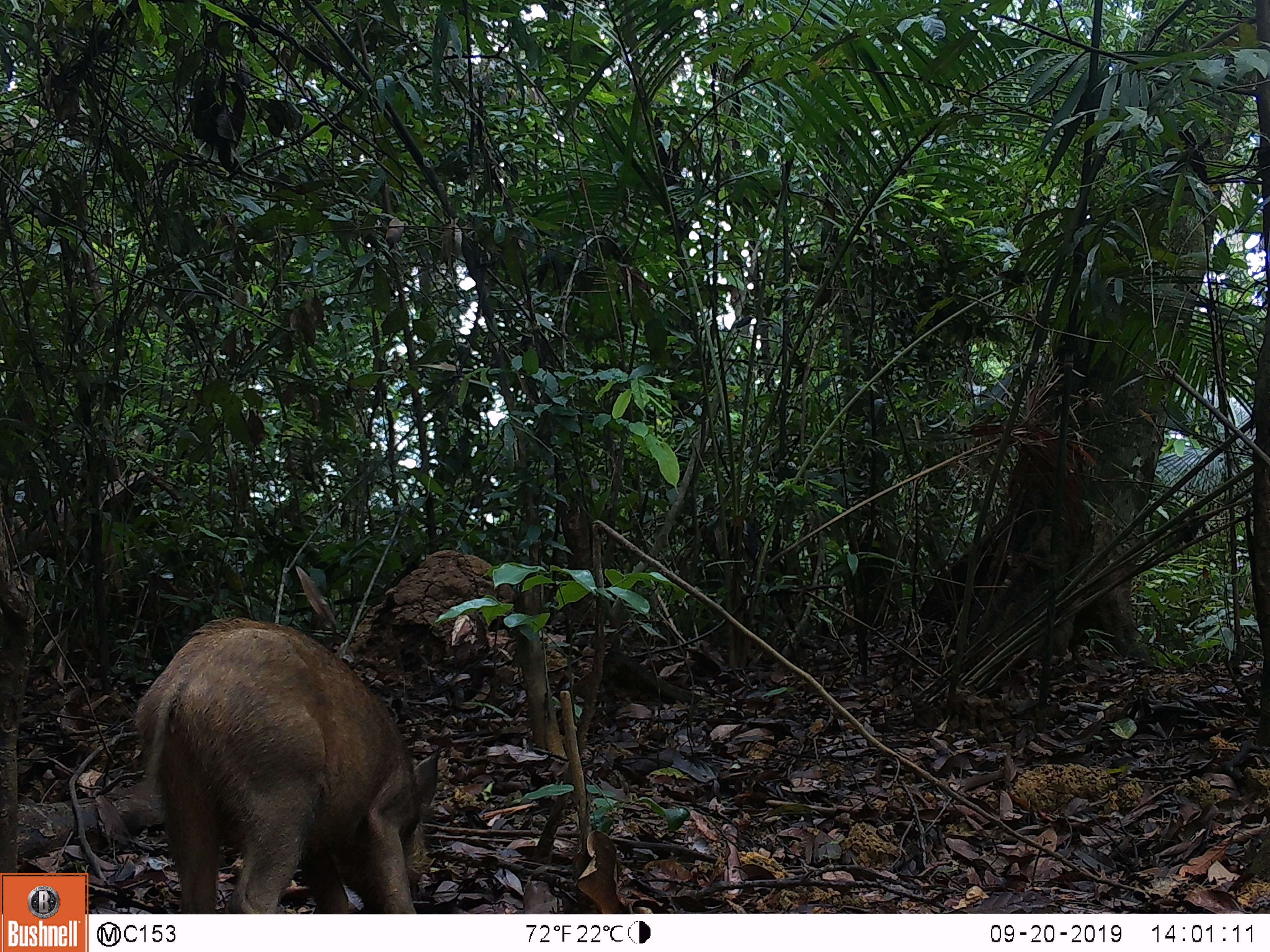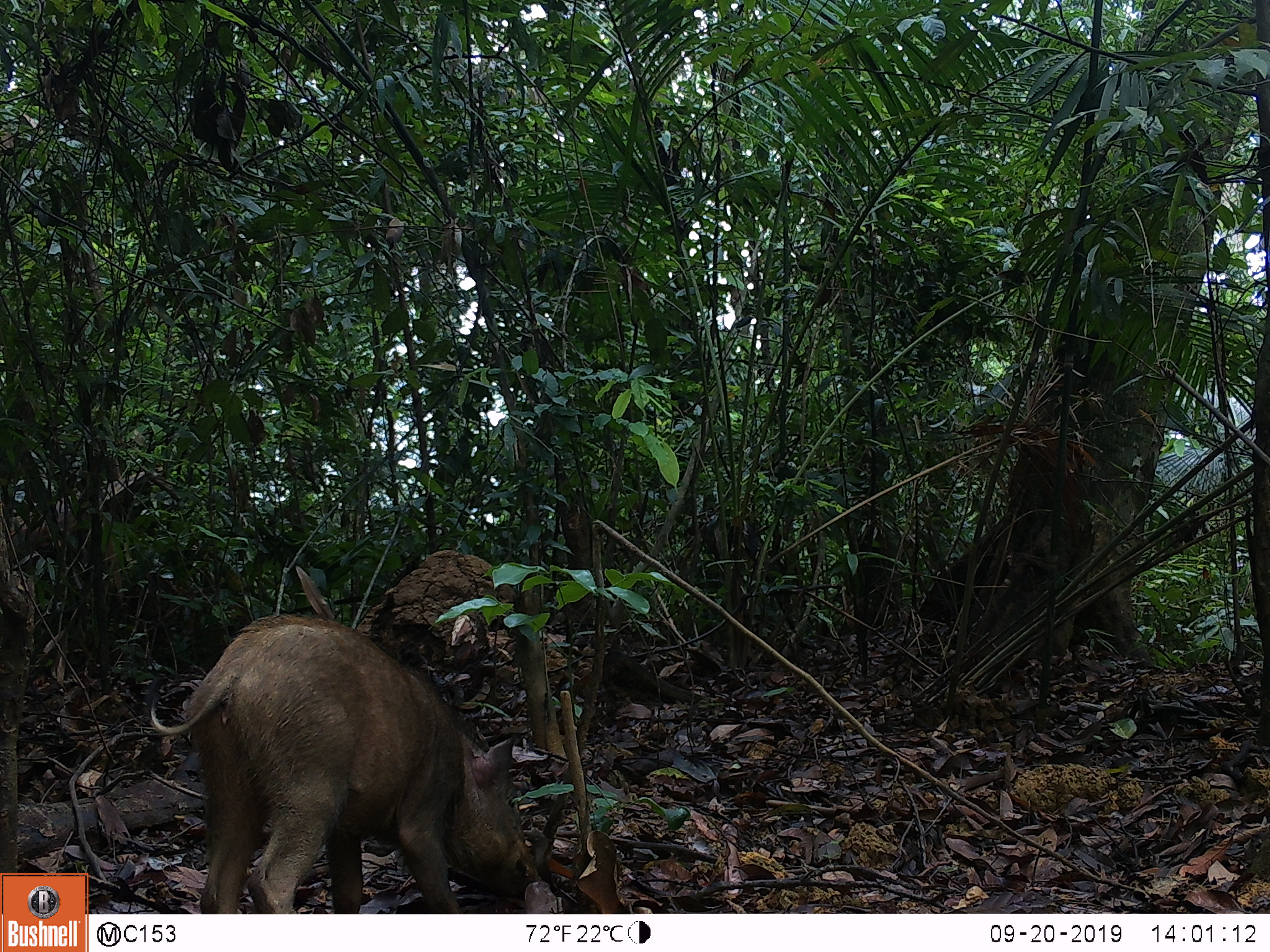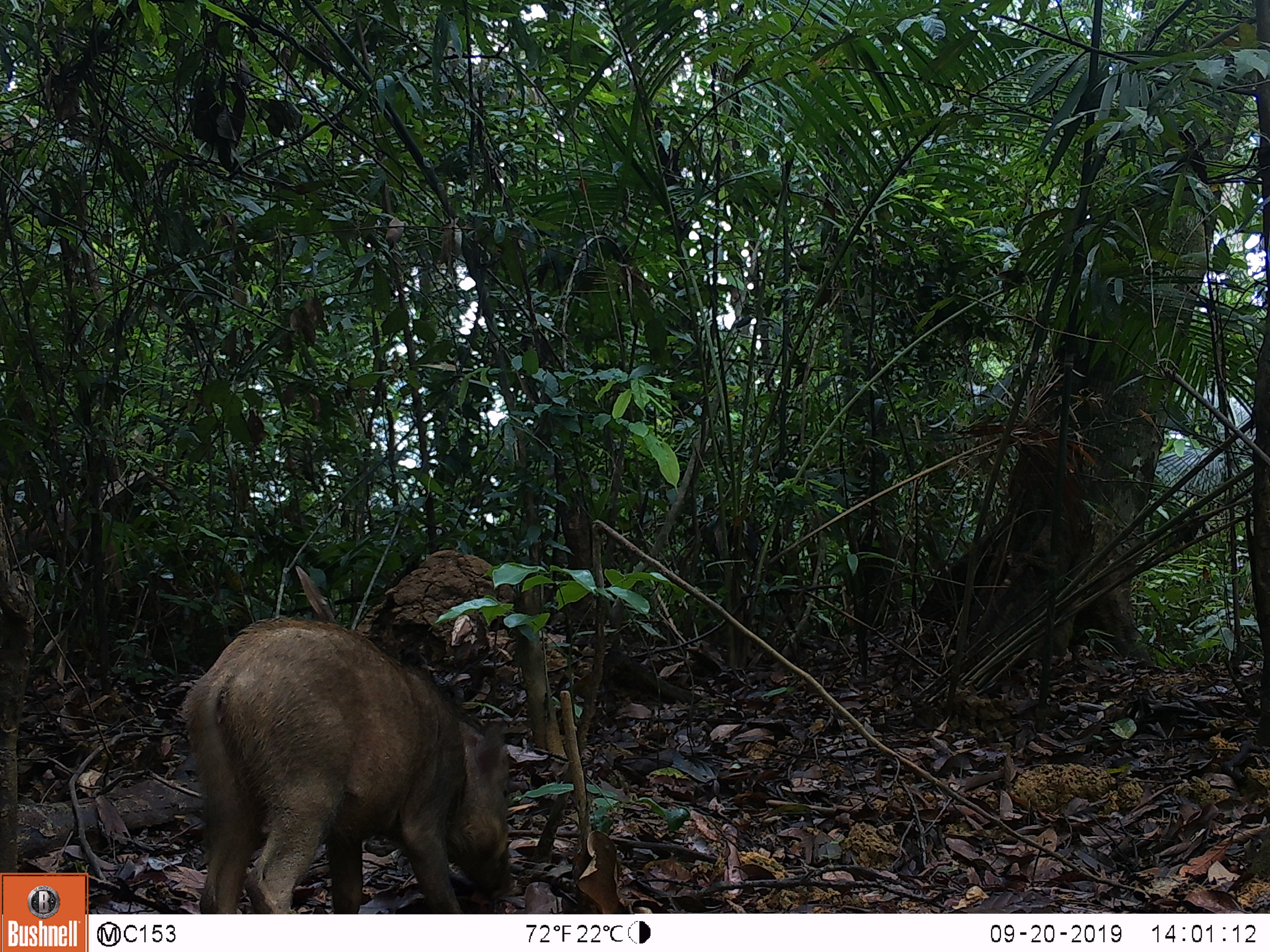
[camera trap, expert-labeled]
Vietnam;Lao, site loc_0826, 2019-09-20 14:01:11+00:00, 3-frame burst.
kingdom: Animalia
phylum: Chordata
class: Mammalia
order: Artiodactyla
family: Suidae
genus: Sus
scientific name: Sus scrofa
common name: eurasian wild pig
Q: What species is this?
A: Eurasian wild pig (Sus scrofa).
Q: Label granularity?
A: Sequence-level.